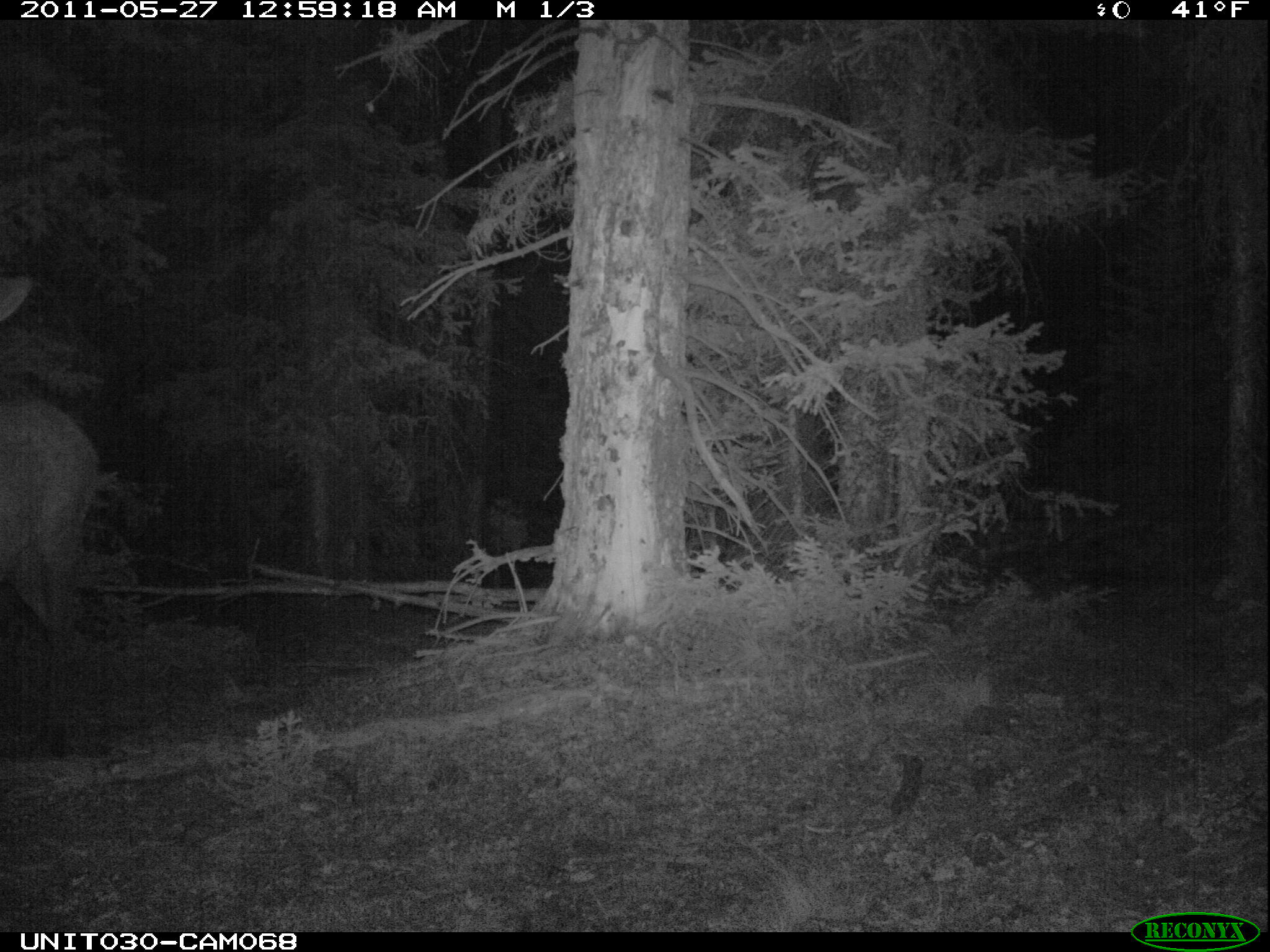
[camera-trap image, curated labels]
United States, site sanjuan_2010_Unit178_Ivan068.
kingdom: Animalia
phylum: Chordata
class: Mammalia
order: Artiodactyla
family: Cervidae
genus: Cervus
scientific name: Cervus elaphus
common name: red deer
Cervus elaphus (red deer).